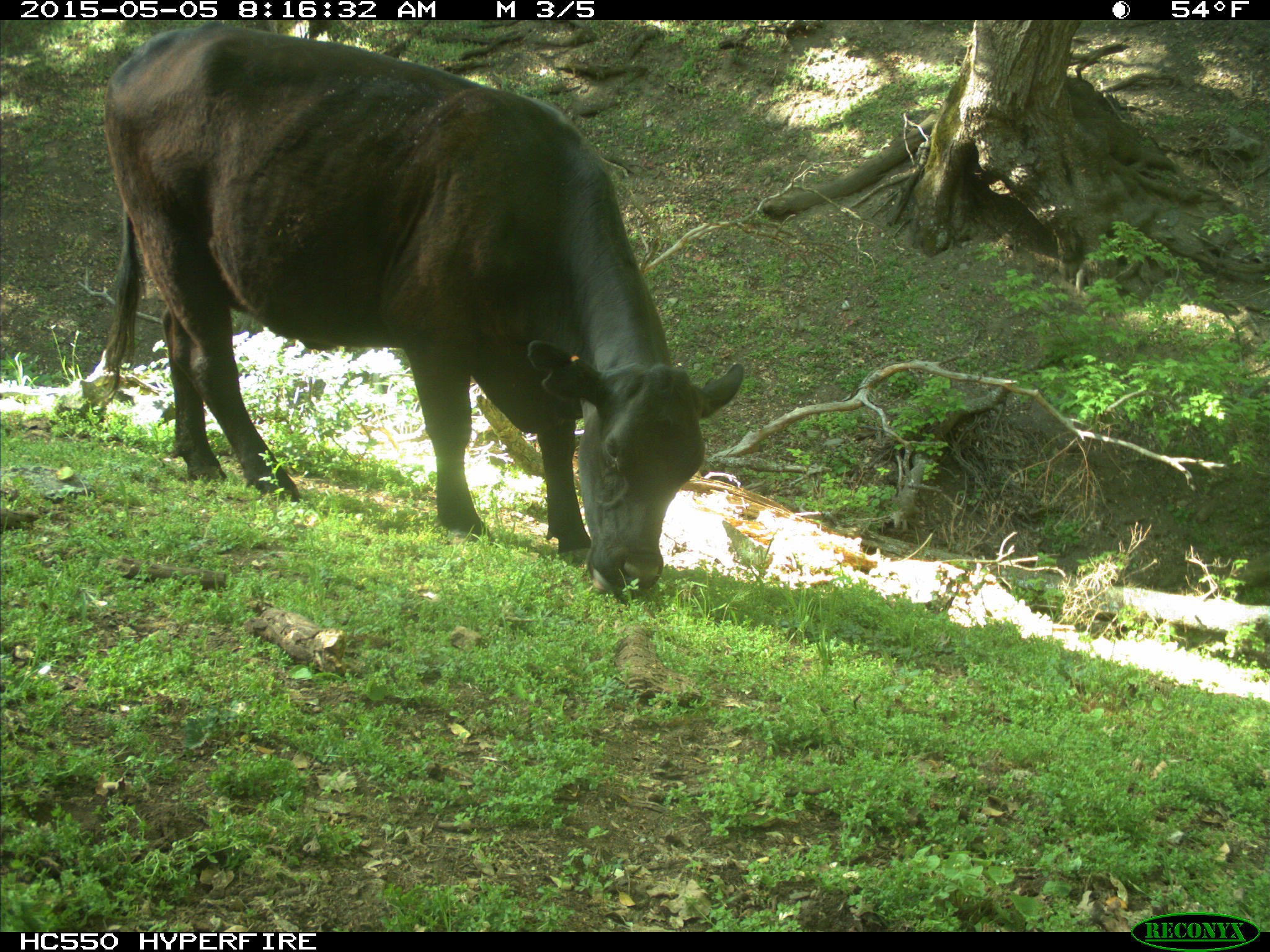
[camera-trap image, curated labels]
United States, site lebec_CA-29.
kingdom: Animalia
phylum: Chordata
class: Mammalia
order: Artiodactyla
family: Bovidae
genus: Bos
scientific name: Bos taurus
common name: domestic cow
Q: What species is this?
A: Bos taurus (domestic cow).